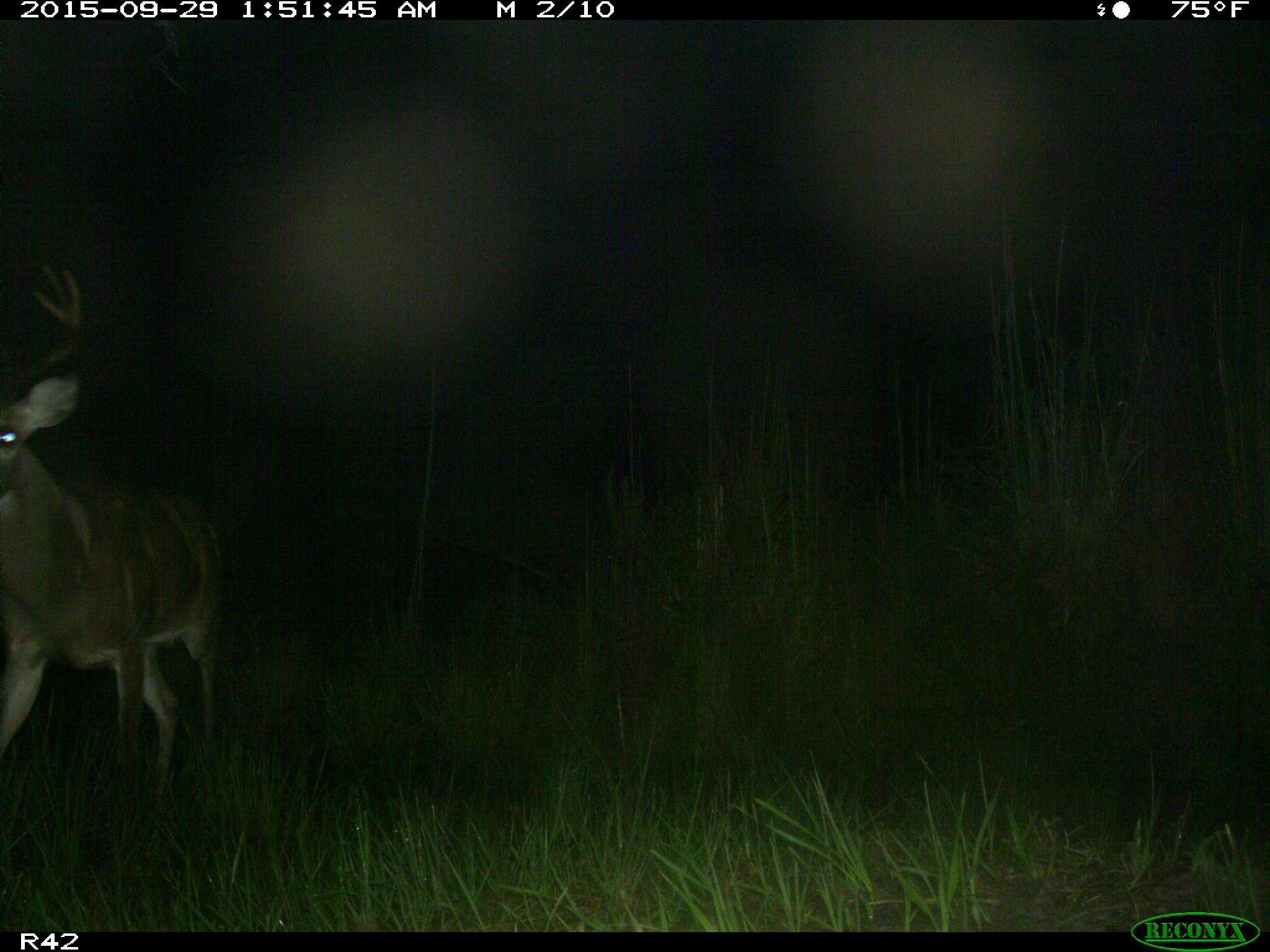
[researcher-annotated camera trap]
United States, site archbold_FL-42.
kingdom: Animalia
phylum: Chordata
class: Mammalia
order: Artiodactyla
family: Cervidae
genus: Odocoileus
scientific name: Odocoileus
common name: deer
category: unidentified deer